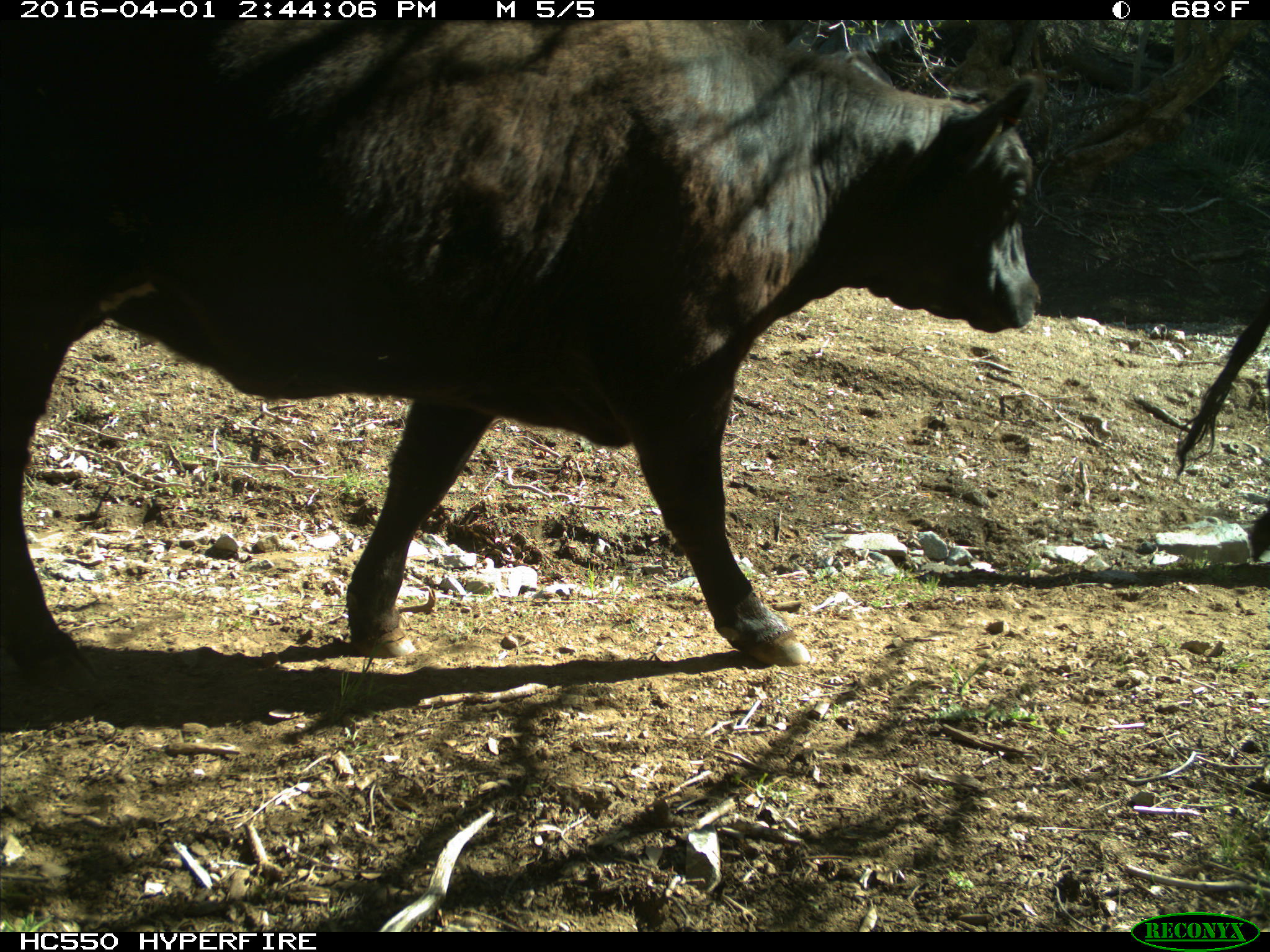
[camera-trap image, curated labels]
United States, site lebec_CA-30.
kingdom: Animalia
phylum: Chordata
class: Mammalia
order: Artiodactyla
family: Bovidae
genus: Bos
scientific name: Bos taurus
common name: domestic cow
Bos taurus (domestic cow).